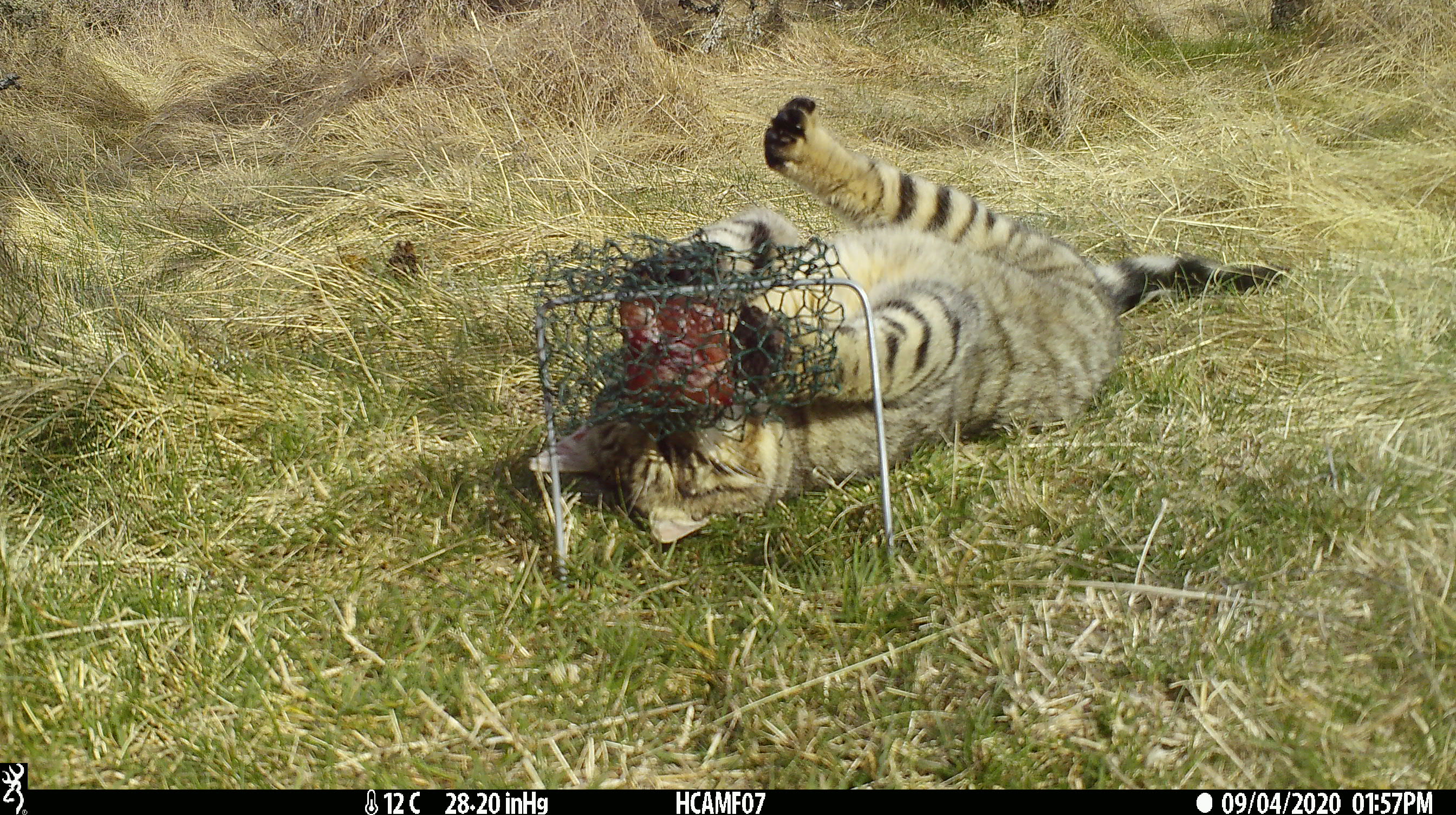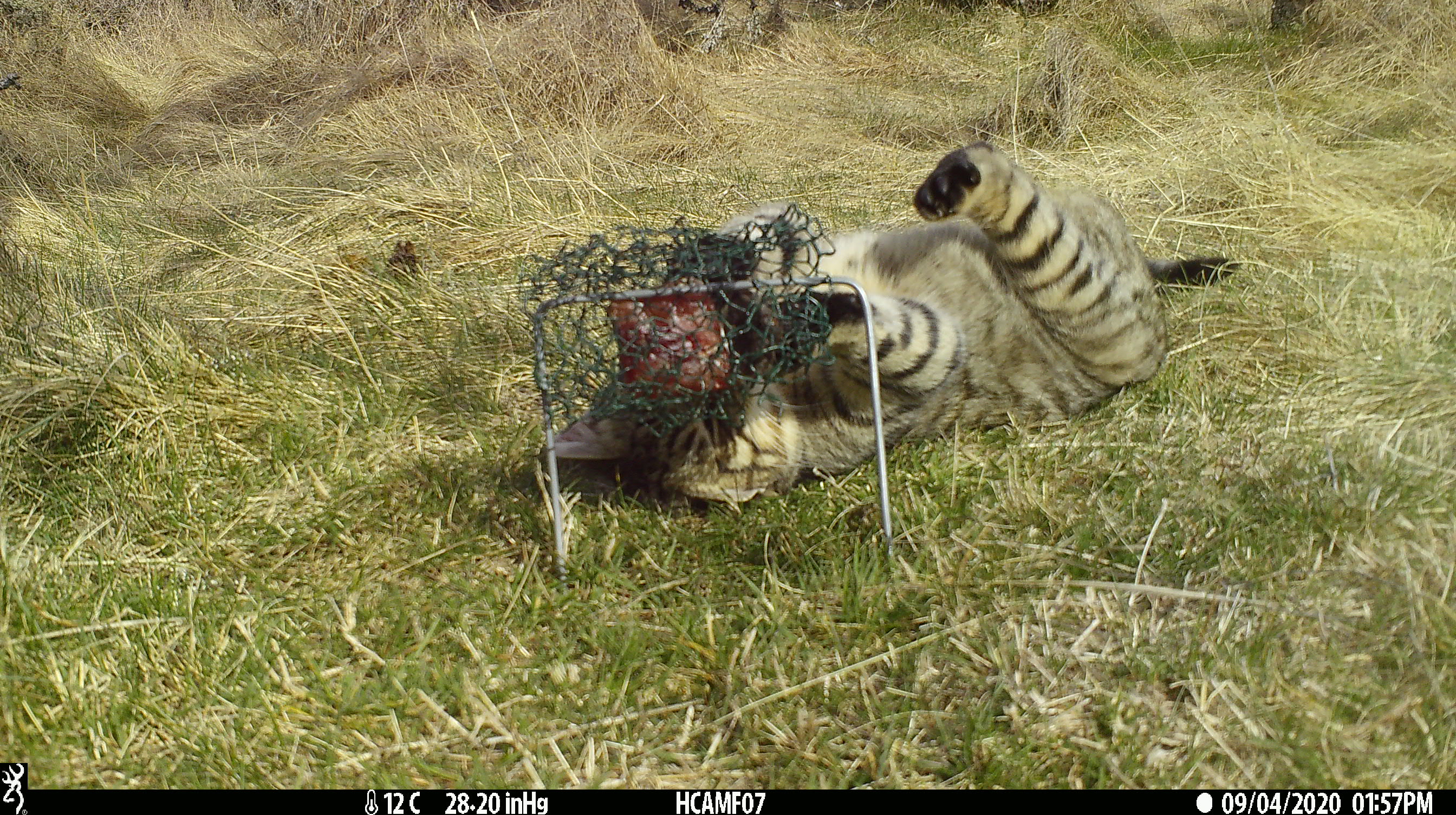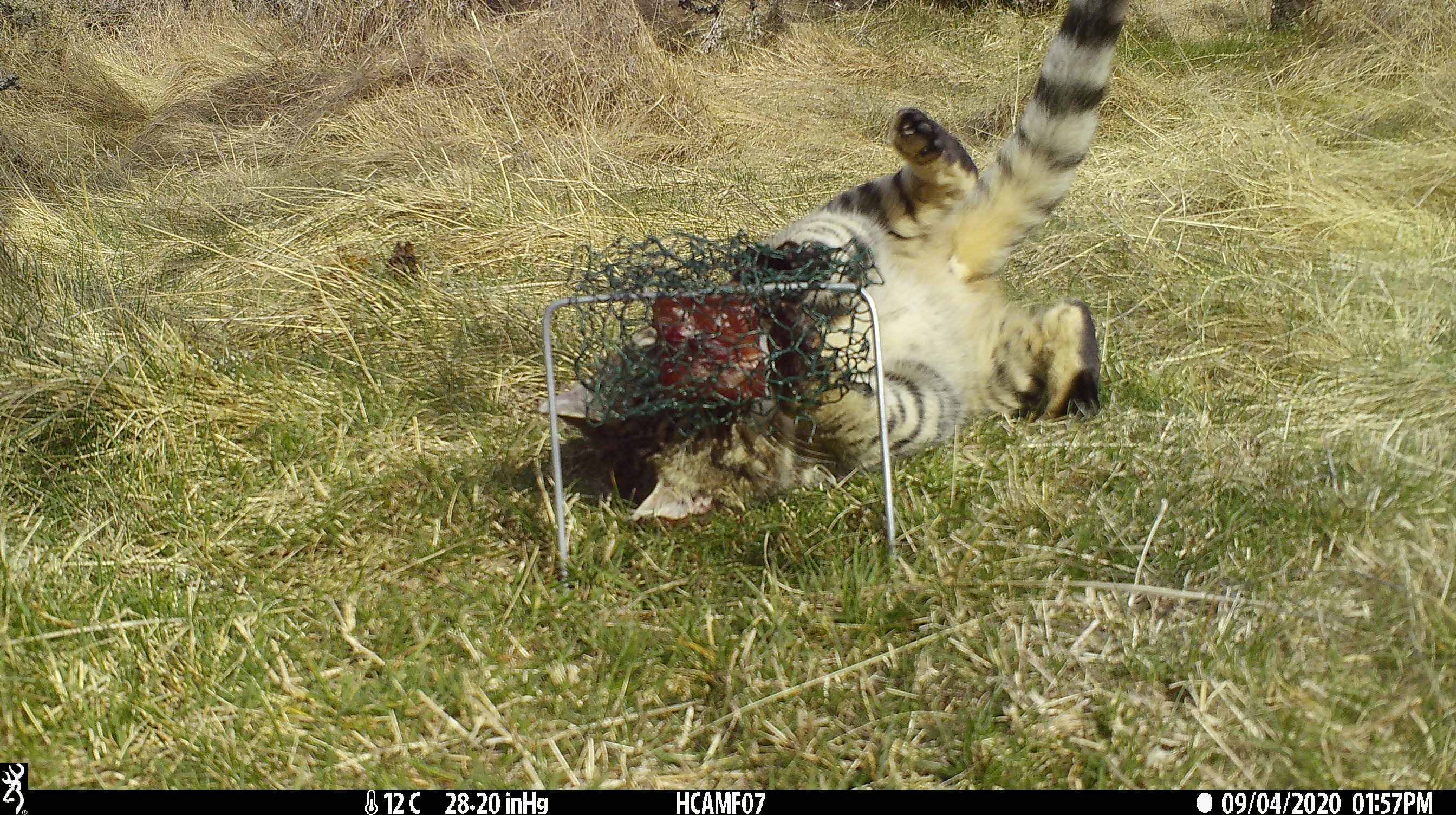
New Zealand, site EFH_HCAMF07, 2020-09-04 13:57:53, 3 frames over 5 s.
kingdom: Animalia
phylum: Chordata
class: Mammalia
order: Carnivora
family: Felidae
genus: Felis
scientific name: Felis catus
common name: domestic cat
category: cat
Cat (domestic cat) (Felis catus).